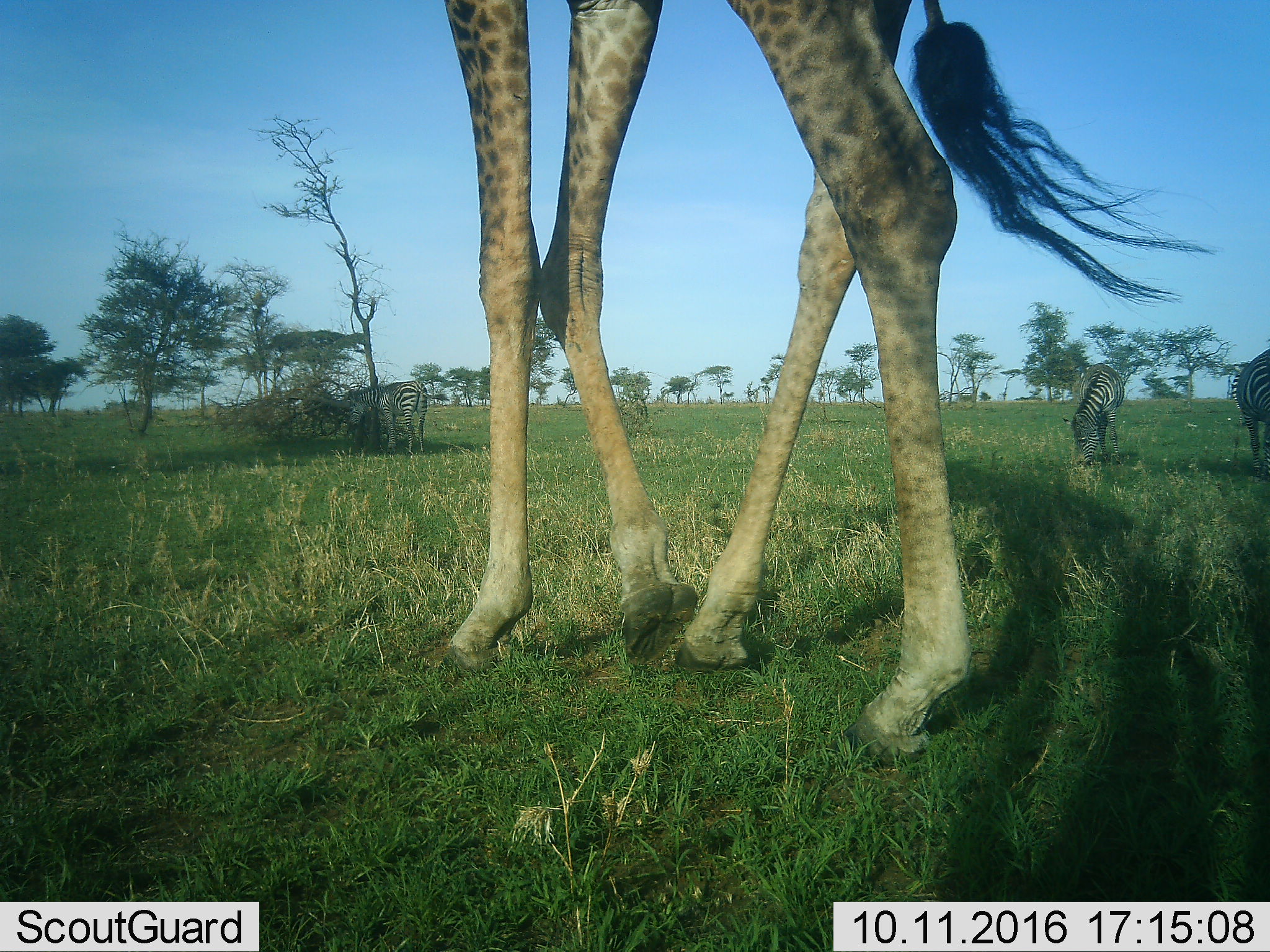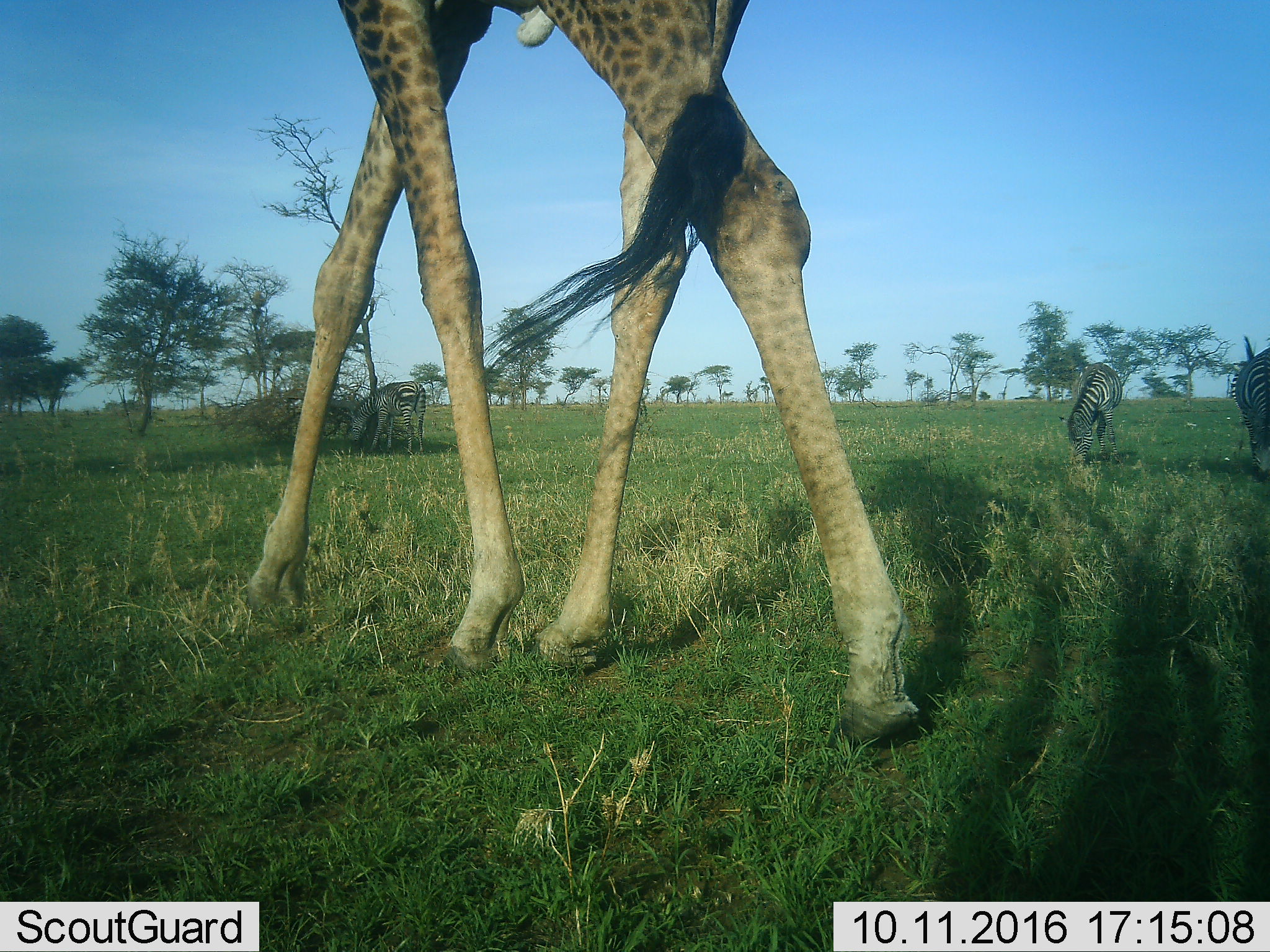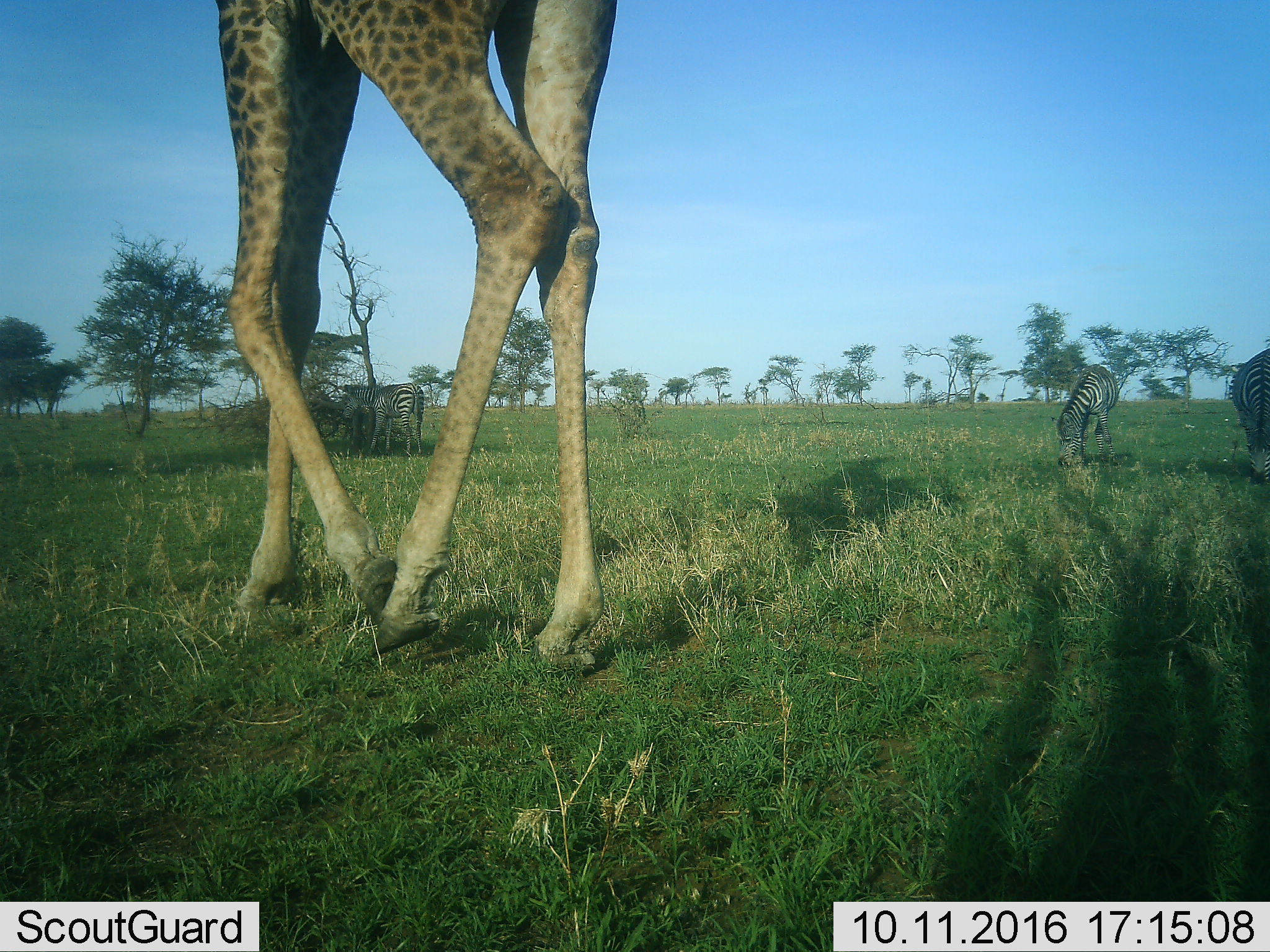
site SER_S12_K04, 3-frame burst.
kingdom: Animalia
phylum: Chordata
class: Mammalia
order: Artiodactyla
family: Giraffidae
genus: Giraffa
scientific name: Giraffa camelopardalis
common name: giraffe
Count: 1.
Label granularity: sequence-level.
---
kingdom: Animalia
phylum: Chordata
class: Mammalia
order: Perissodactyla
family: Equidae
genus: Equus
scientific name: Equus quagga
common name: plains zebra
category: zebraplains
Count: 3.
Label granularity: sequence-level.